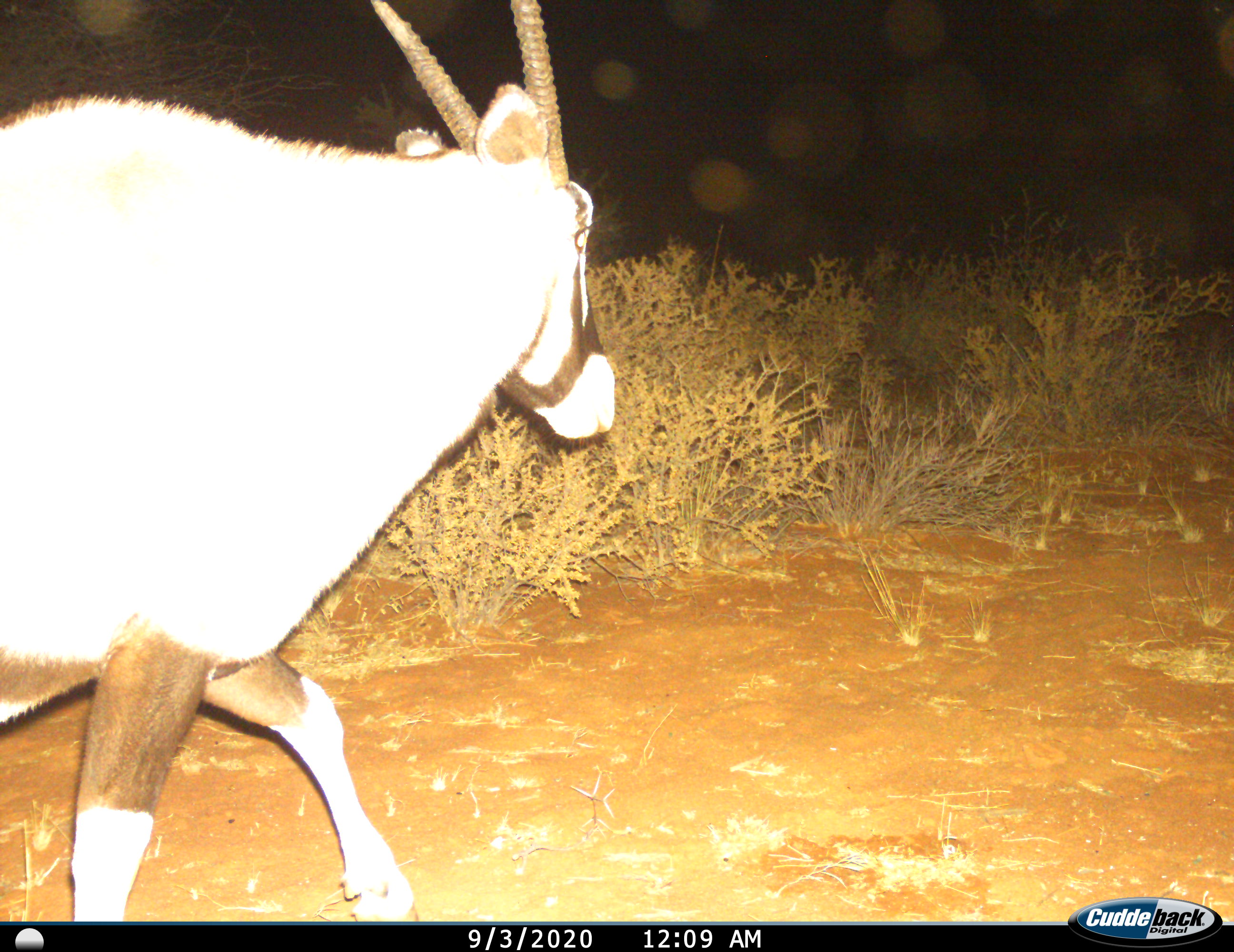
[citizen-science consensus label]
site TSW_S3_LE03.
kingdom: Animalia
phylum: Chordata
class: Mammalia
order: Artiodactyla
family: Bovidae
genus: Oryx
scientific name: Oryx gazella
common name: gemsbok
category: oryx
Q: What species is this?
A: Oryx (gemsbok) (Oryx gazella).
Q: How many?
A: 1.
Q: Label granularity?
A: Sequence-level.